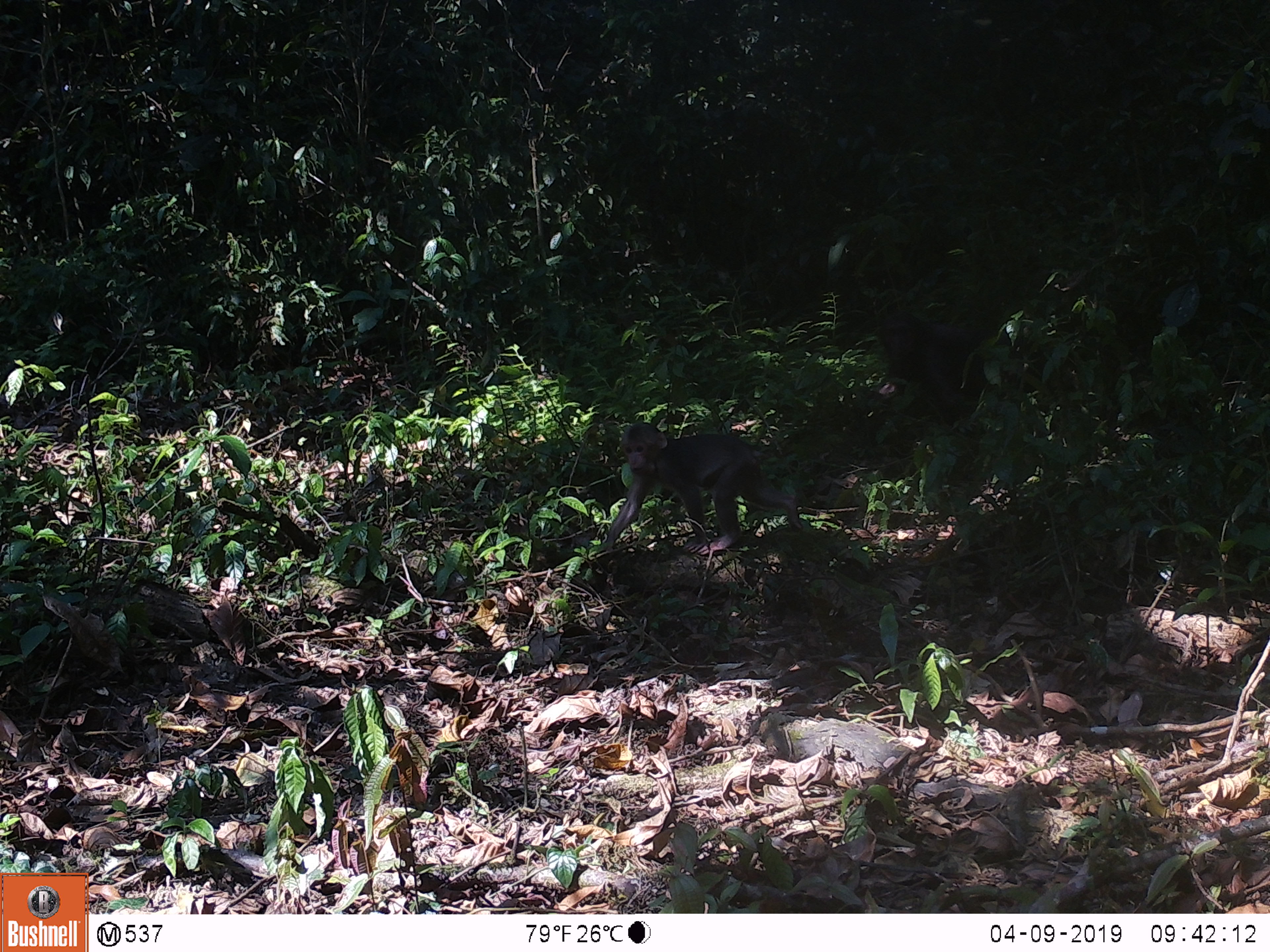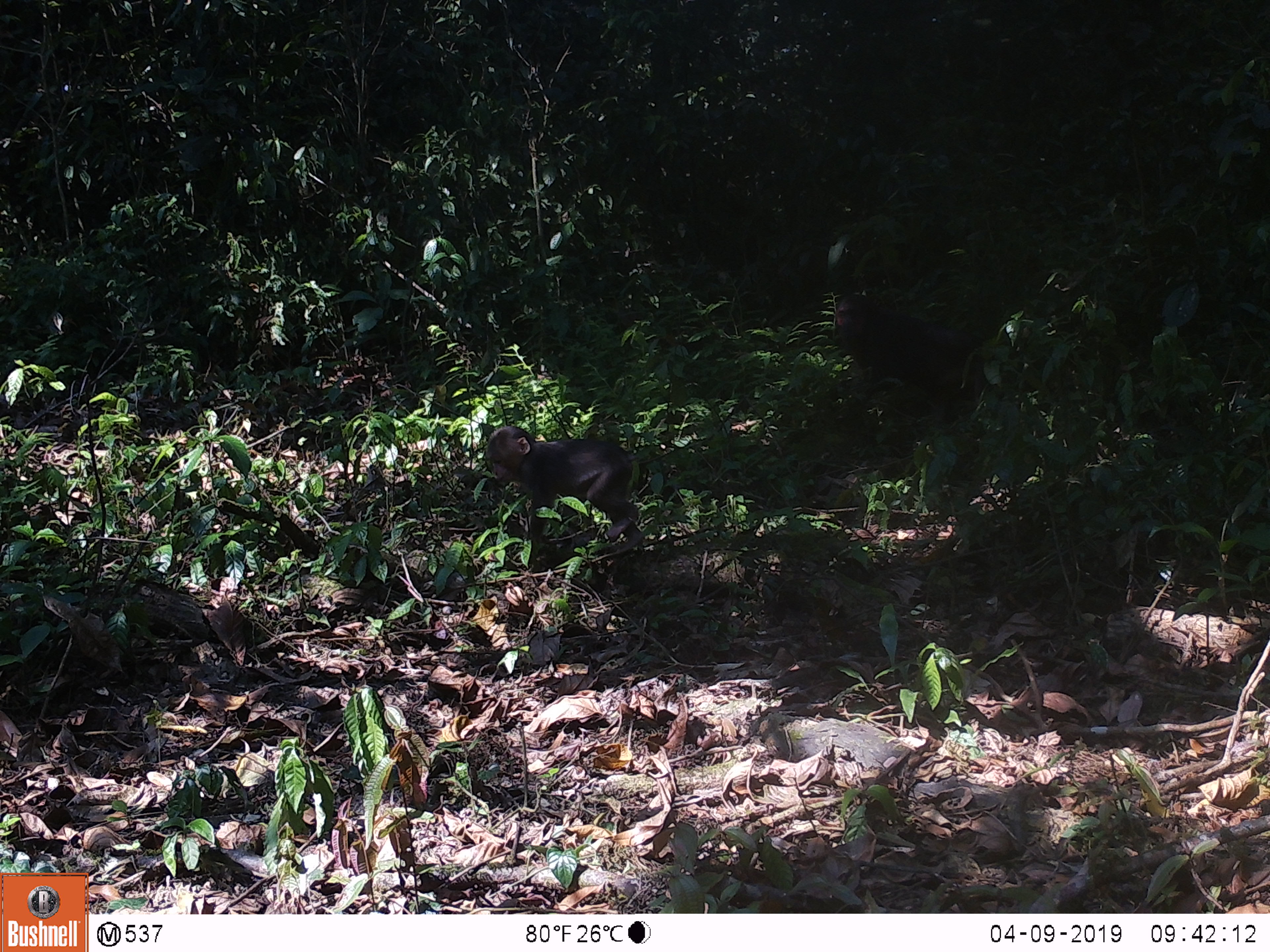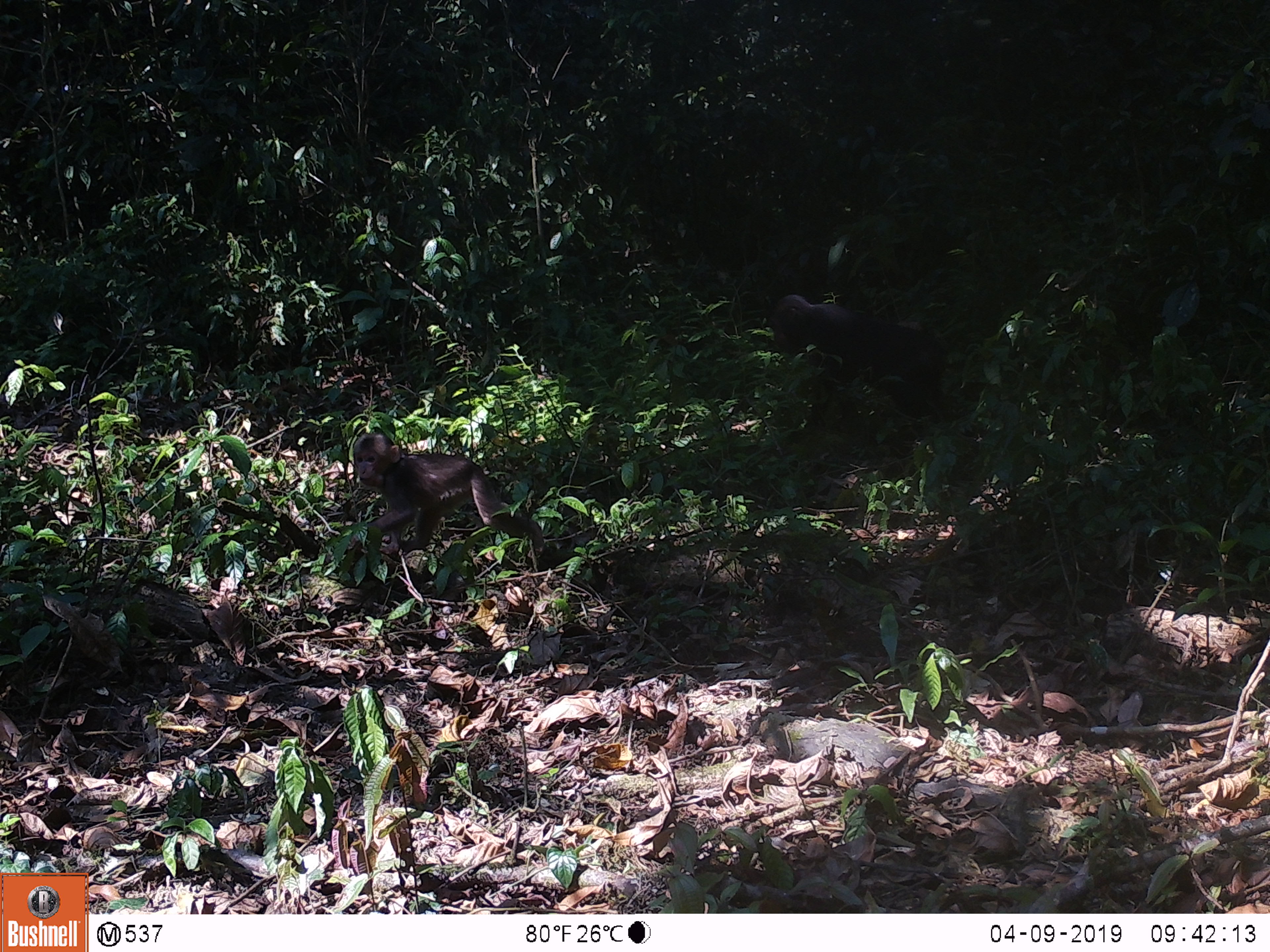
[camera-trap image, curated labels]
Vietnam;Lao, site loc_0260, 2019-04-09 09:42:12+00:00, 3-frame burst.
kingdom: Animalia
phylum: Chordata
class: Mammalia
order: Primates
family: Cercopithecidae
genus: Macaca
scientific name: Macaca arctoides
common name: stump-tailed macaque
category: stump tailed macaque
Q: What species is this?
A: Stump tailed macaque (stump-tailed macaque) (Macaca arctoides).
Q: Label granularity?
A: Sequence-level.